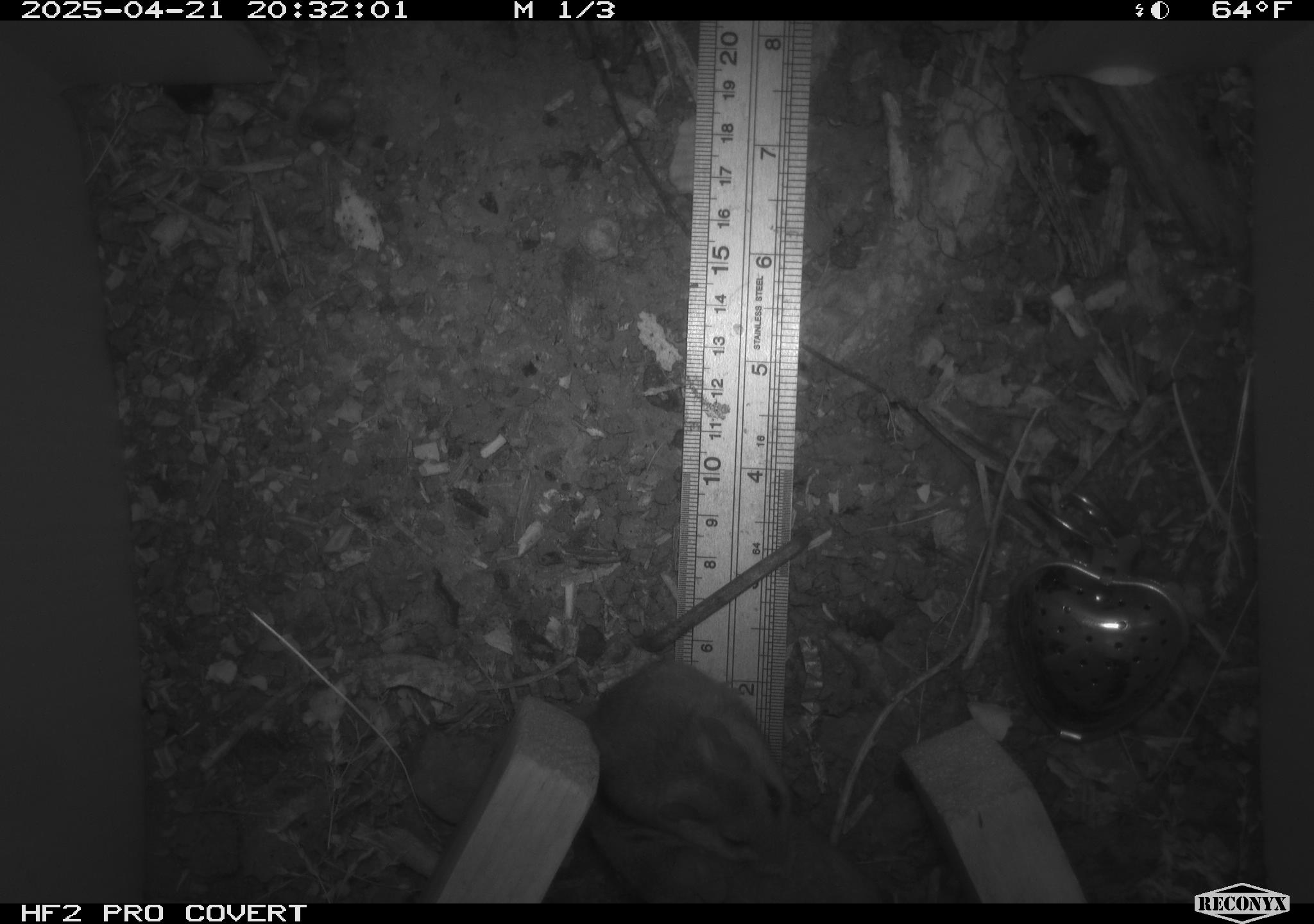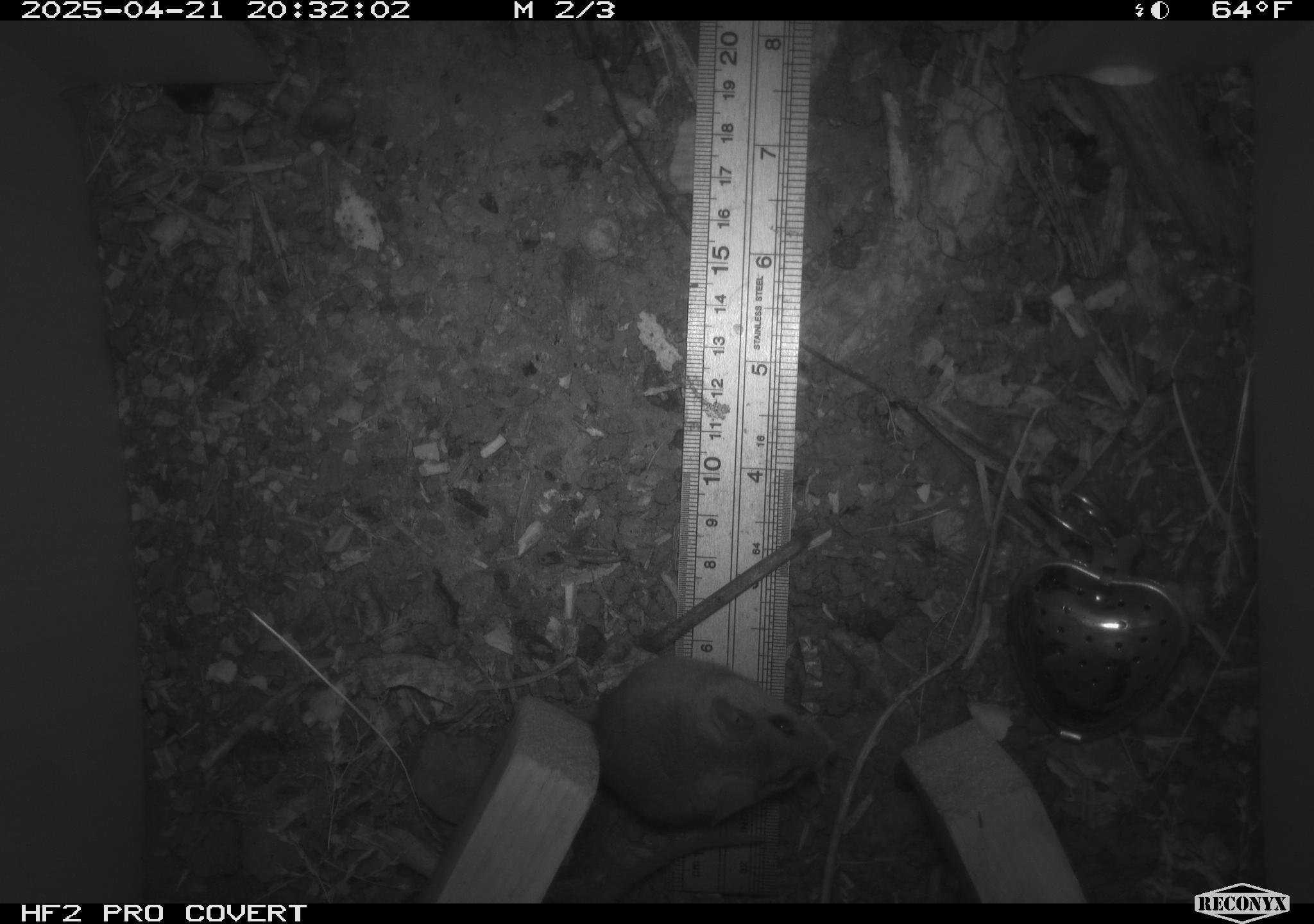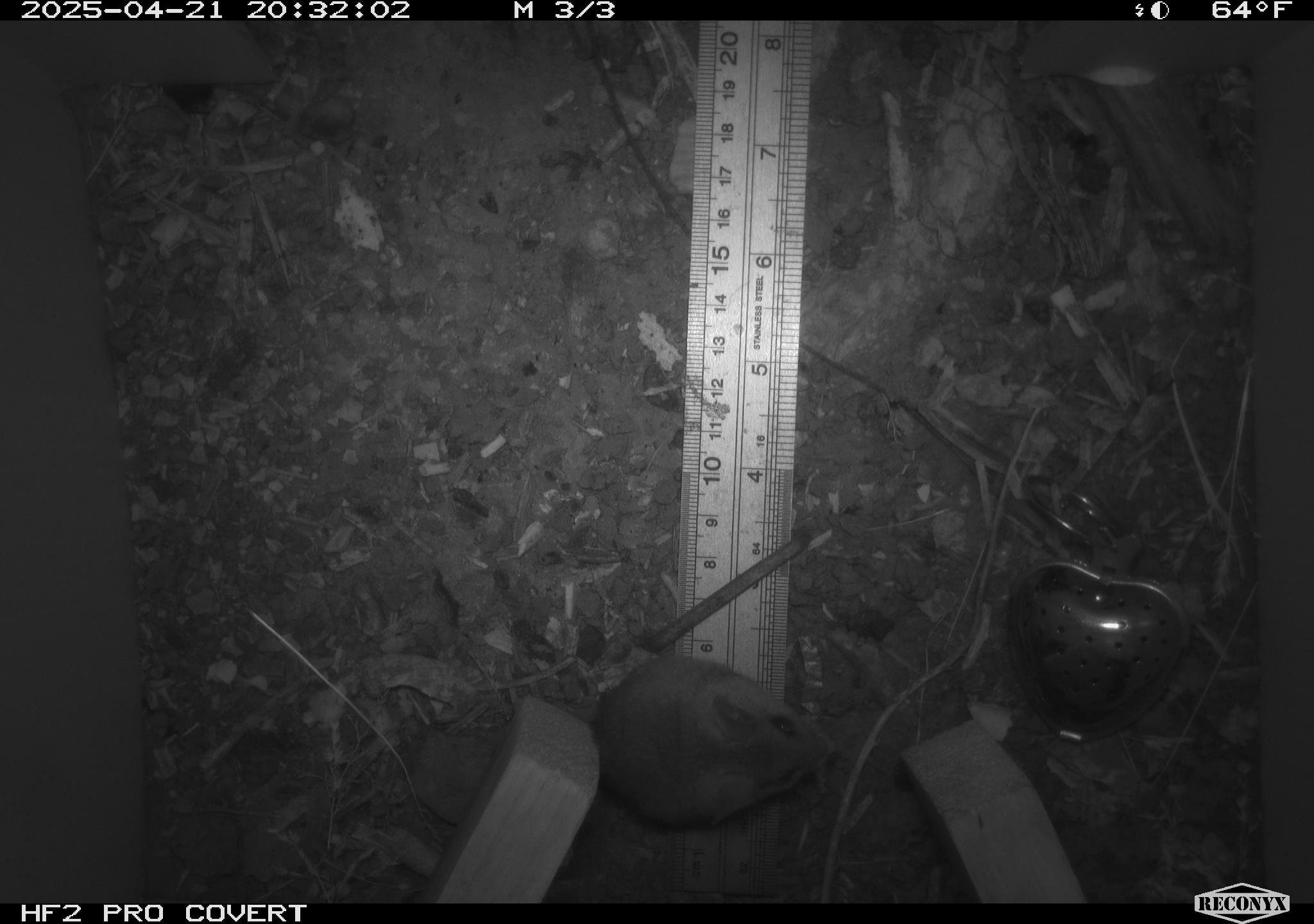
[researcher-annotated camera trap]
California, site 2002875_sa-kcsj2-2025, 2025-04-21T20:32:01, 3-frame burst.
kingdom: Animalia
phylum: Chordata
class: Mammalia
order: Rodentia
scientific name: Rodentia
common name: rodent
Rodent (Rodentia).